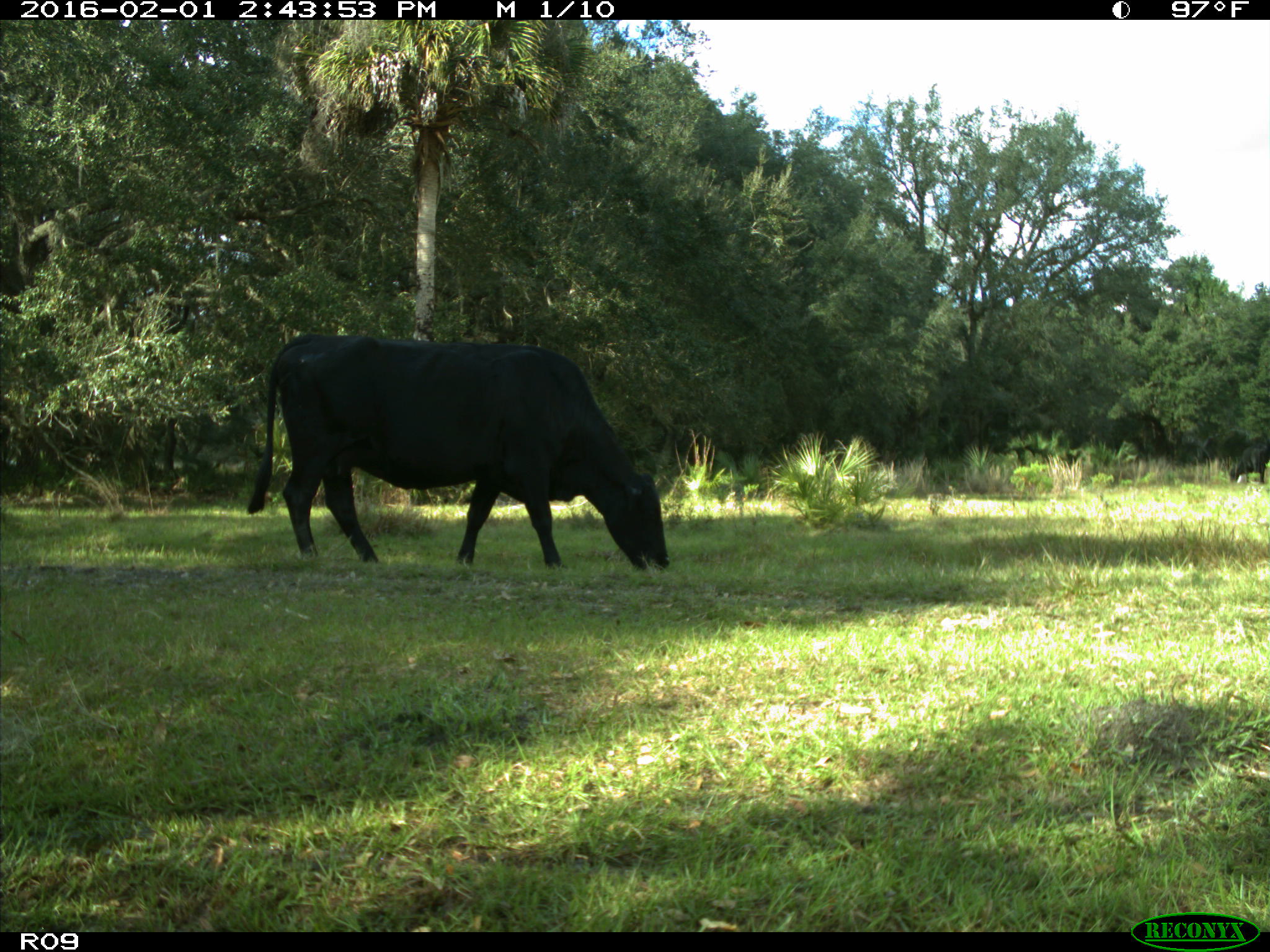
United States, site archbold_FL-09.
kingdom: Animalia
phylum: Chordata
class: Mammalia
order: Artiodactyla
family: Bovidae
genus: Bos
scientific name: Bos taurus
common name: domestic cow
Bos taurus (domestic cow).